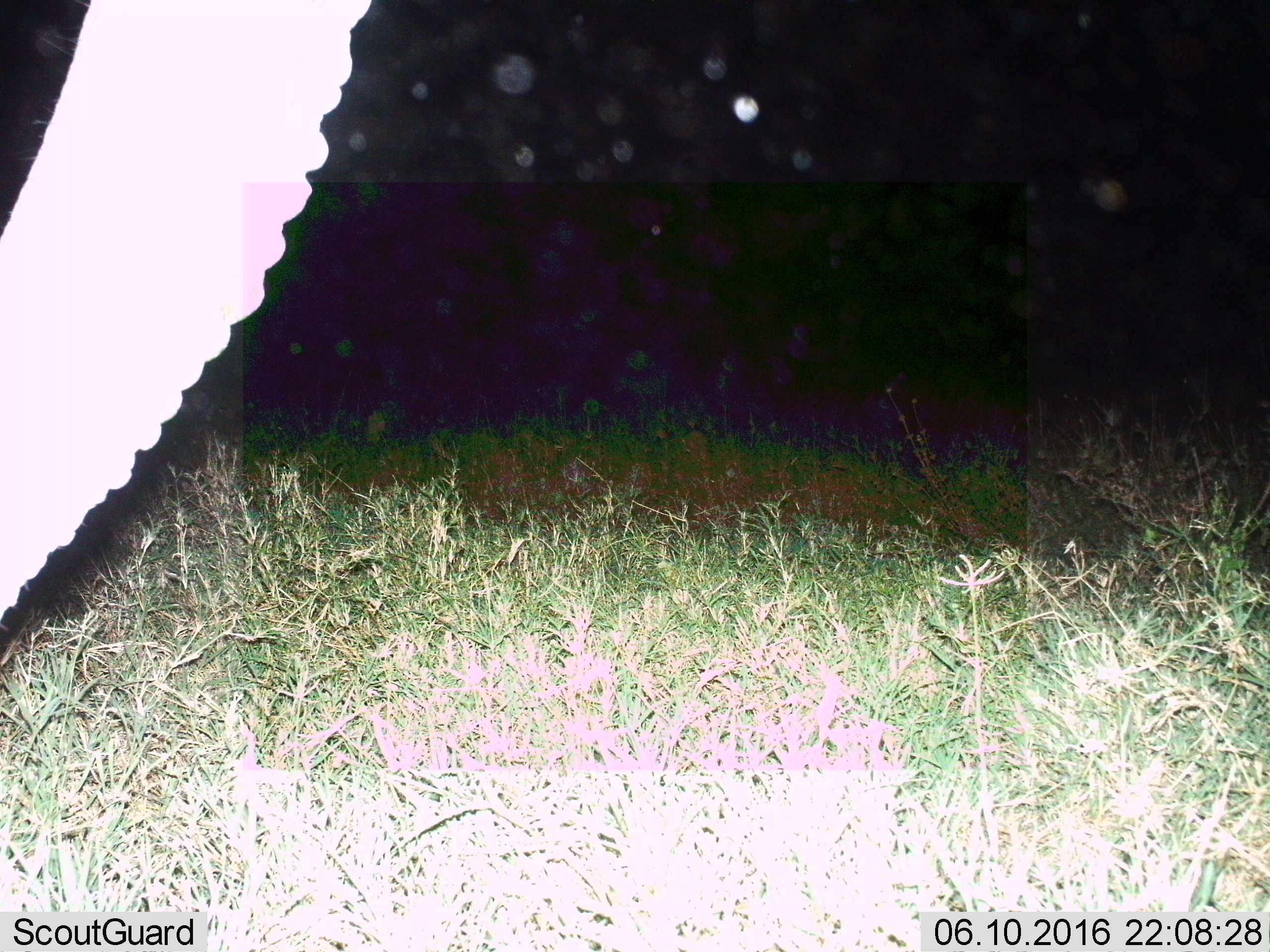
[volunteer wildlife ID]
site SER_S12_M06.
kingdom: Animalia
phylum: Chordata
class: Mammalia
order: Proboscidea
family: Elephantidae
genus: Loxodonta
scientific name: Loxodonta africana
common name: african bush elephant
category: elephant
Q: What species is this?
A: Elephant (african bush elephant) (Loxodonta africana).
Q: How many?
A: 1.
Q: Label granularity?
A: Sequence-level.